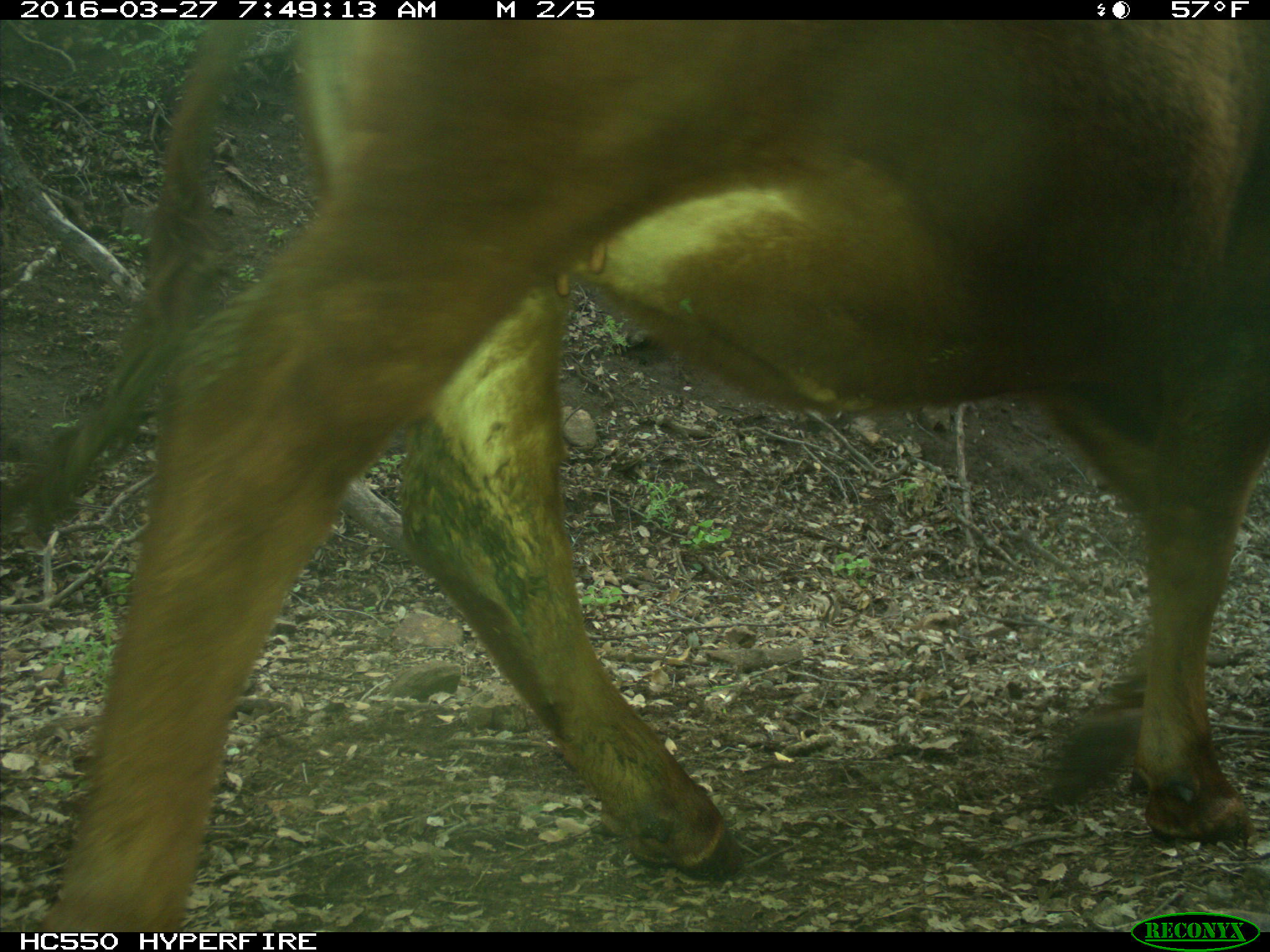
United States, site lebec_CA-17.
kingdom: Animalia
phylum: Chordata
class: Mammalia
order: Artiodactyla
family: Bovidae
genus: Bos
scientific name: Bos taurus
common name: domestic cow